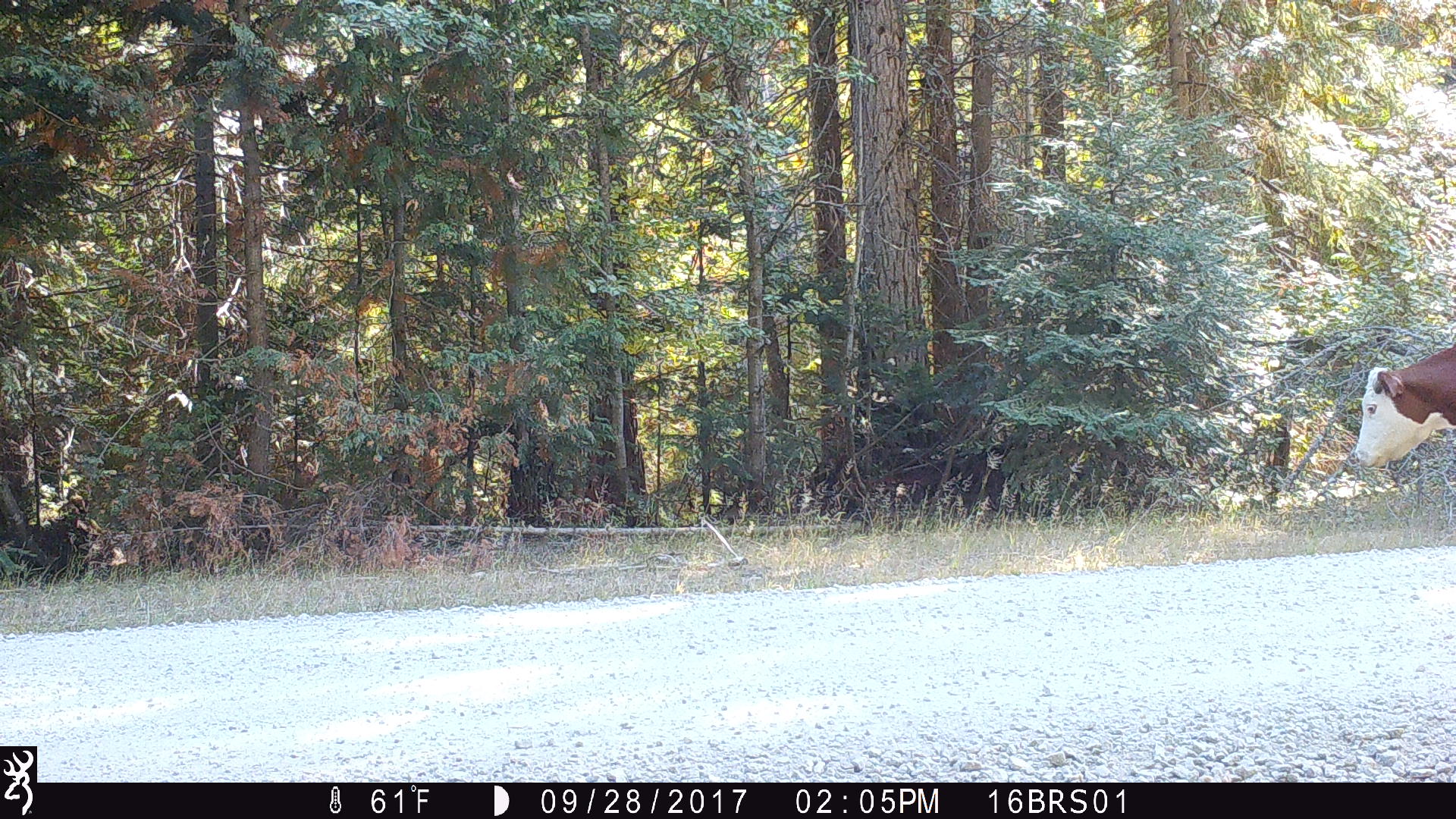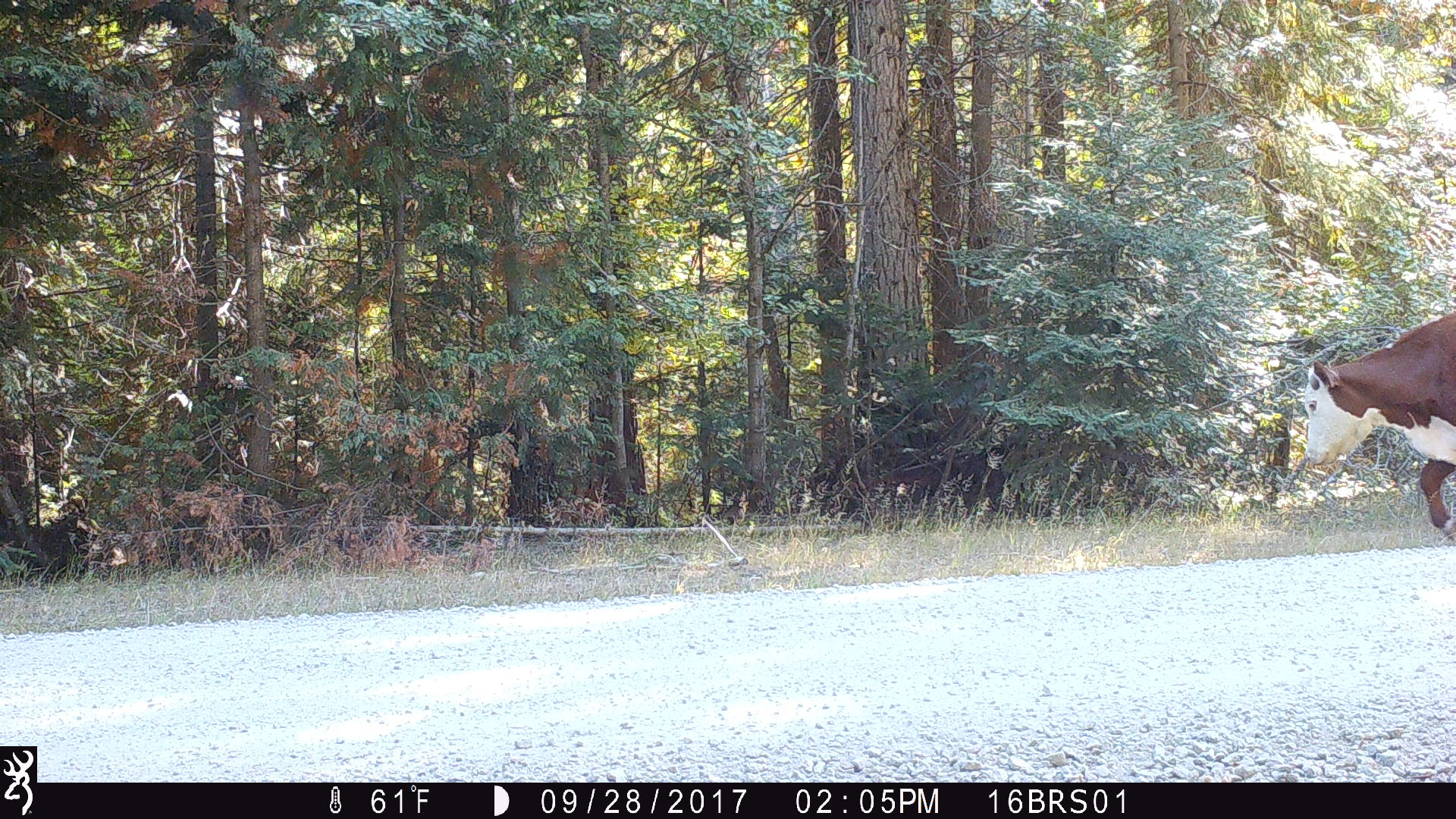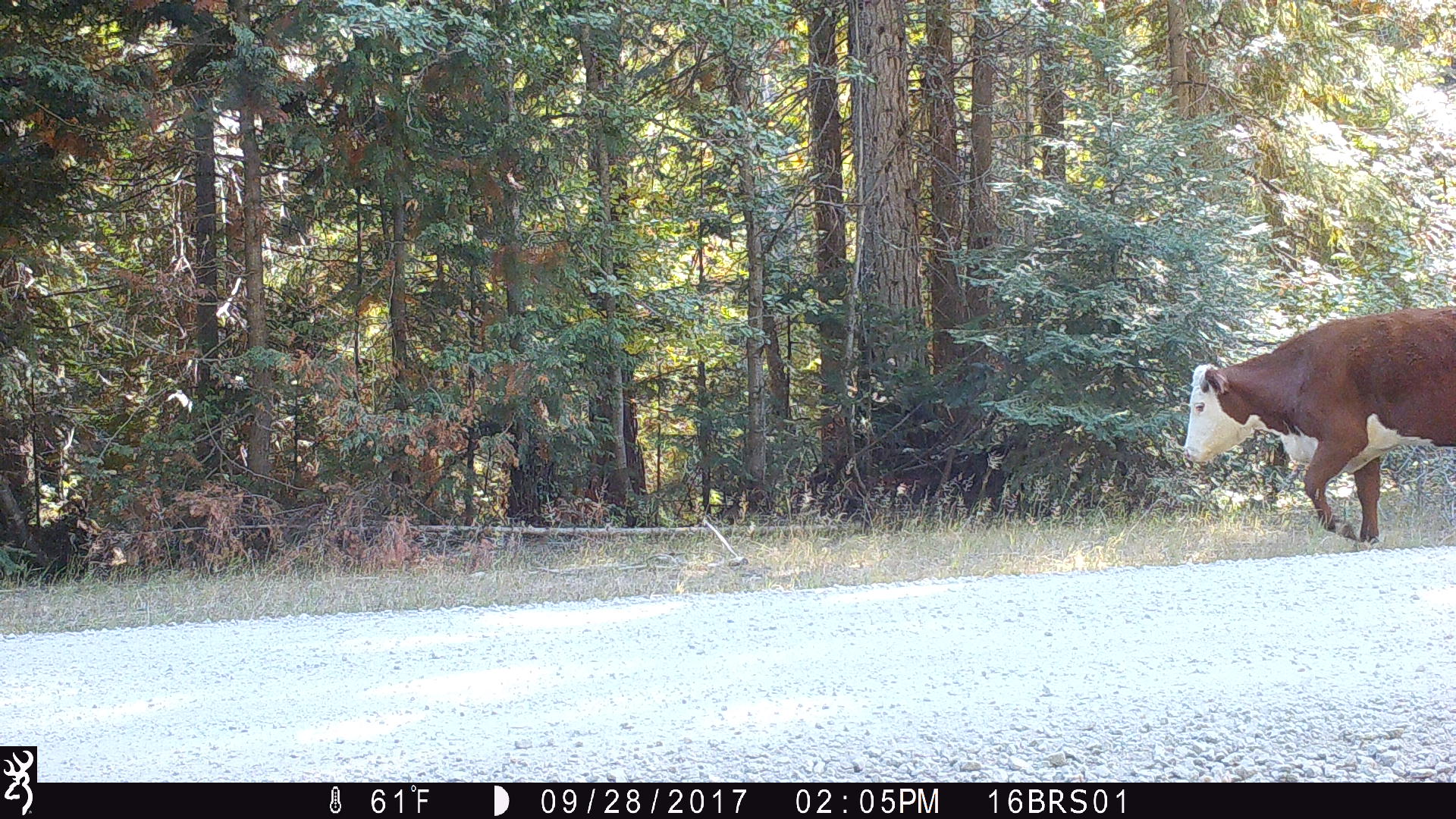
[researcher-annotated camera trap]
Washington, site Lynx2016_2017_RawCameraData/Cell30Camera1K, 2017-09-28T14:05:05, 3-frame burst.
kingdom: Animalia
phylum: Chordata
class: Mammalia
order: Artiodactyla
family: Bovidae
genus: Bos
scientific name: Bos taurus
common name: domestic cattle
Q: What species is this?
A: Domestic cattle (Bos taurus).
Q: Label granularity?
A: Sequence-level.